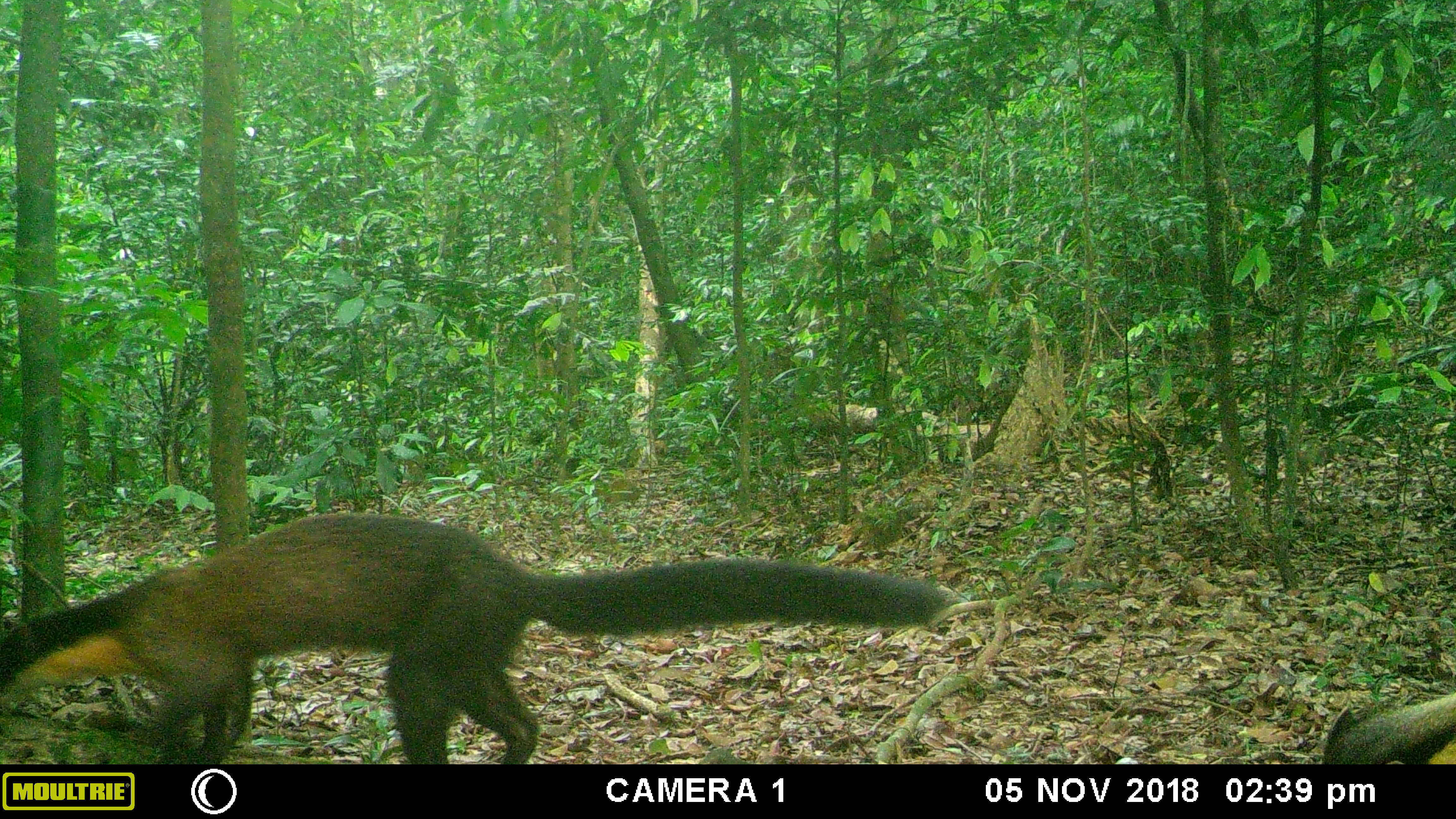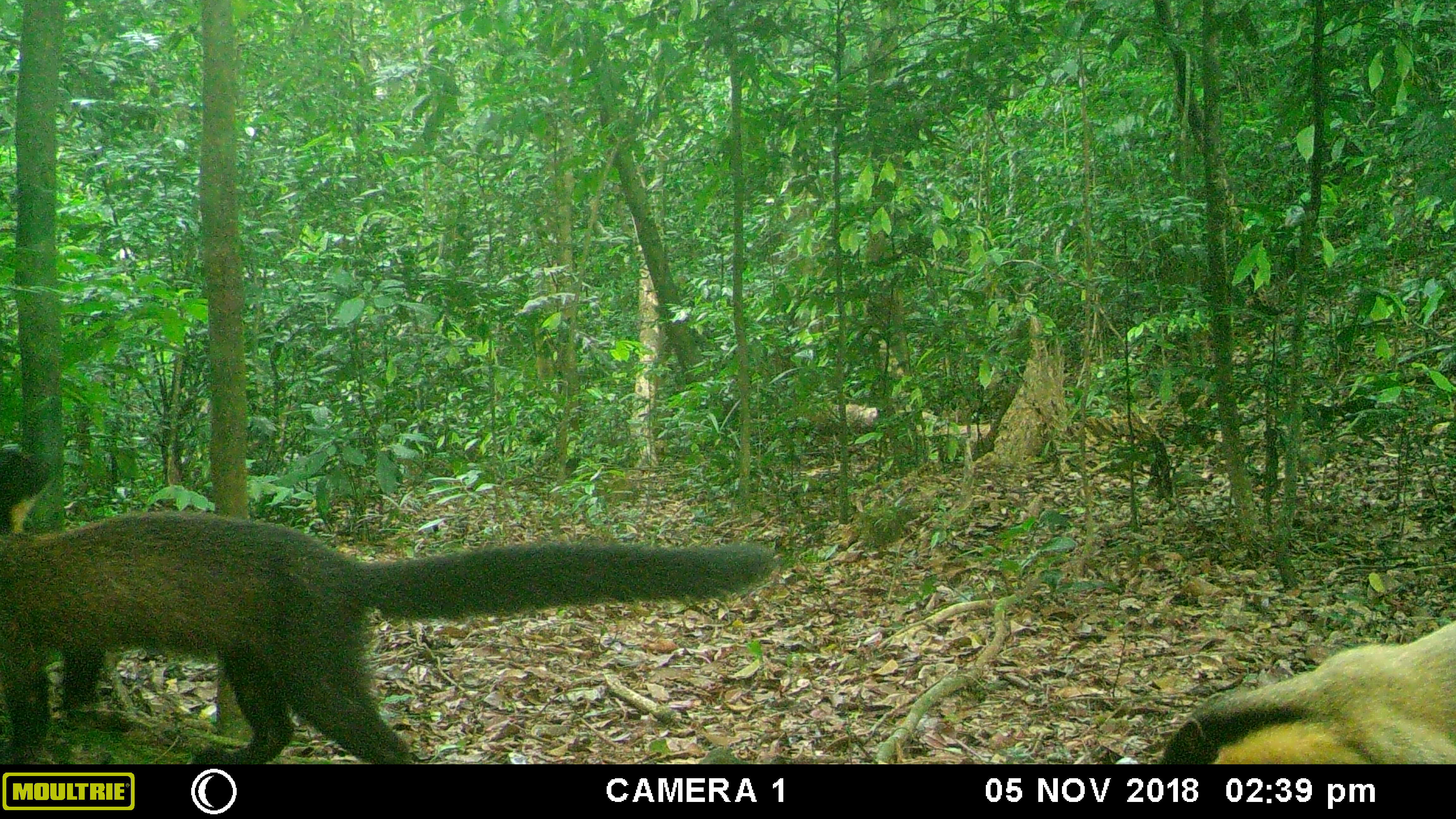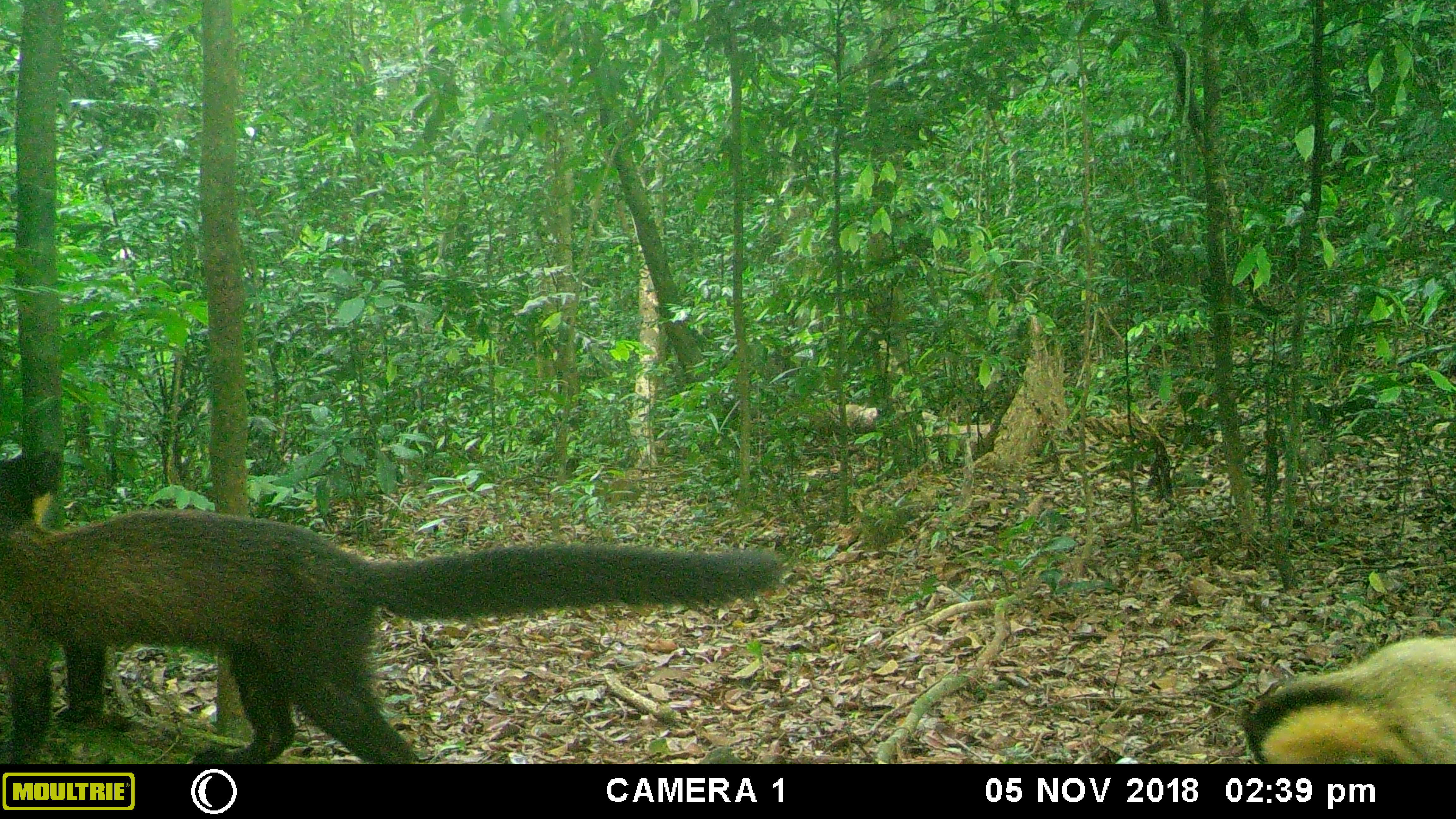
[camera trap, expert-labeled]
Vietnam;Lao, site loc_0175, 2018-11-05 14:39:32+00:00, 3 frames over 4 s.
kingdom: Animalia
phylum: Chordata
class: Mammalia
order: Carnivora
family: Mustelidae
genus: Martes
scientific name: Martes flavigula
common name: yellow-throated marten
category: yellow throated marten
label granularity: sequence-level